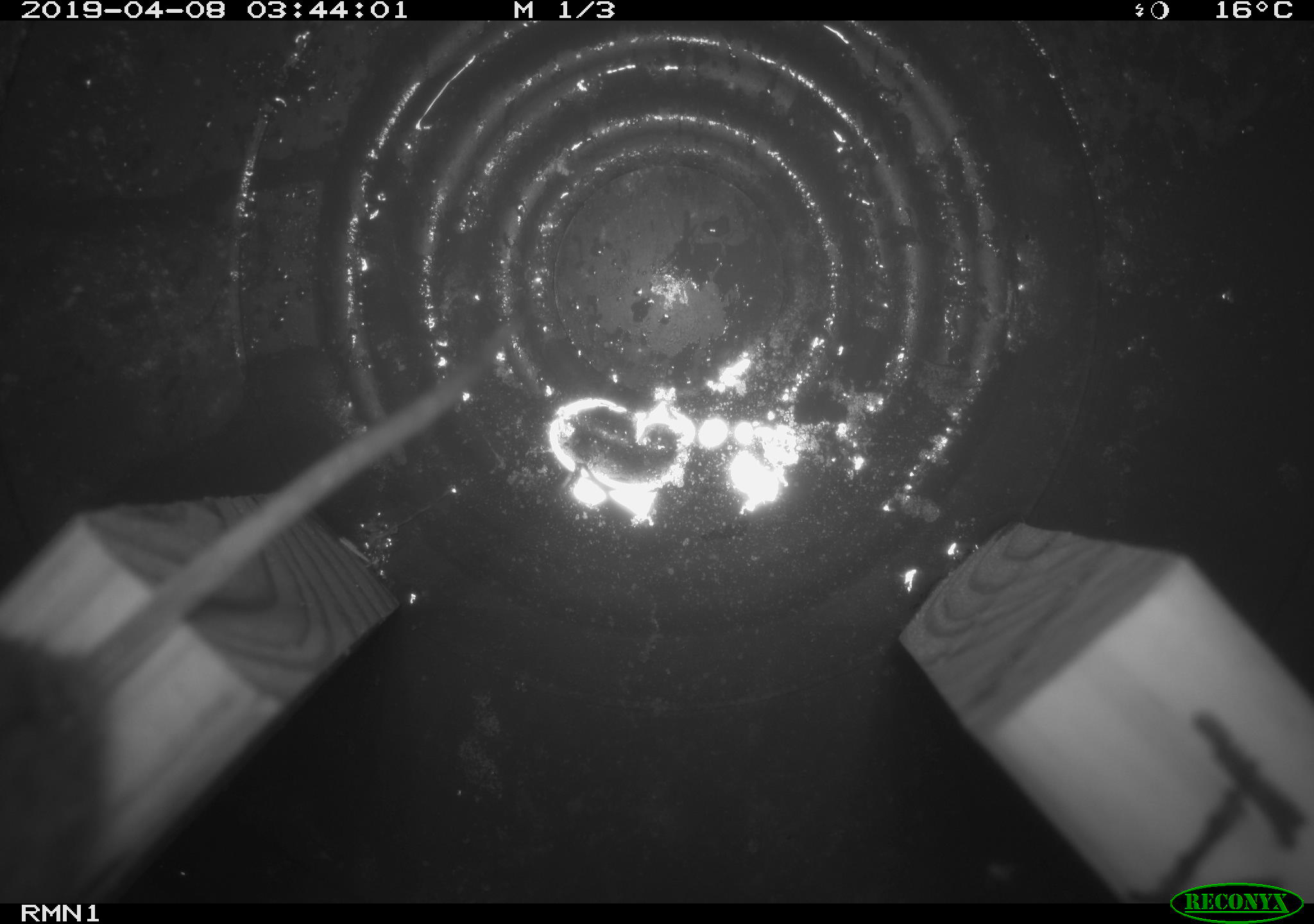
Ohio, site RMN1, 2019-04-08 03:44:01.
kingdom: Animalia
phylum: Chordata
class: Mammalia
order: Rodentia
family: Cricetidae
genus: Peromyscus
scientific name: Peromyscus leucopus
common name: white-footed mouse